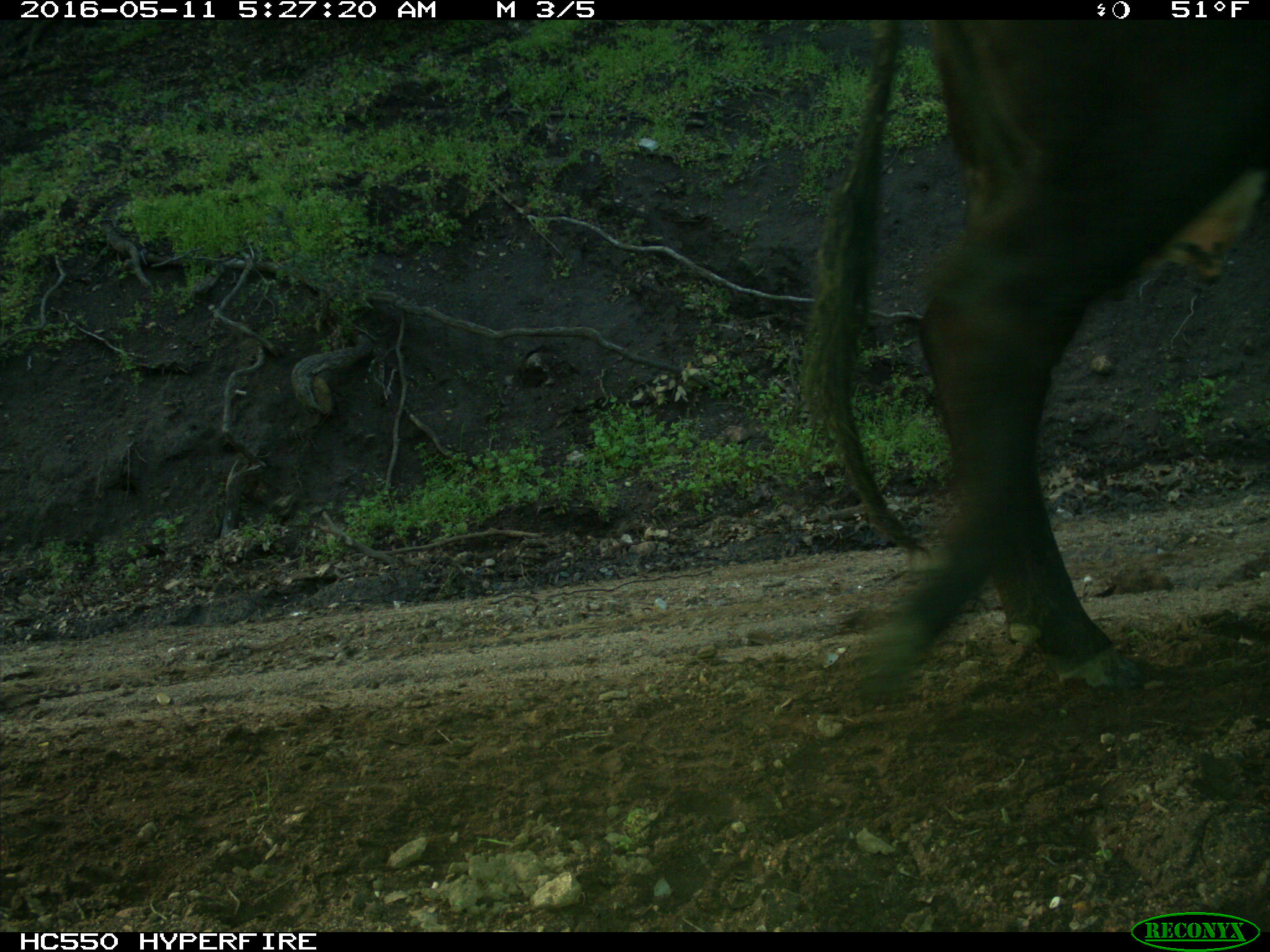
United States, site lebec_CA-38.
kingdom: Animalia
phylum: Chordata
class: Mammalia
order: Artiodactyla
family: Bovidae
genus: Bos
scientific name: Bos taurus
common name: domestic cow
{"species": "Bos taurus (domestic cow)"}